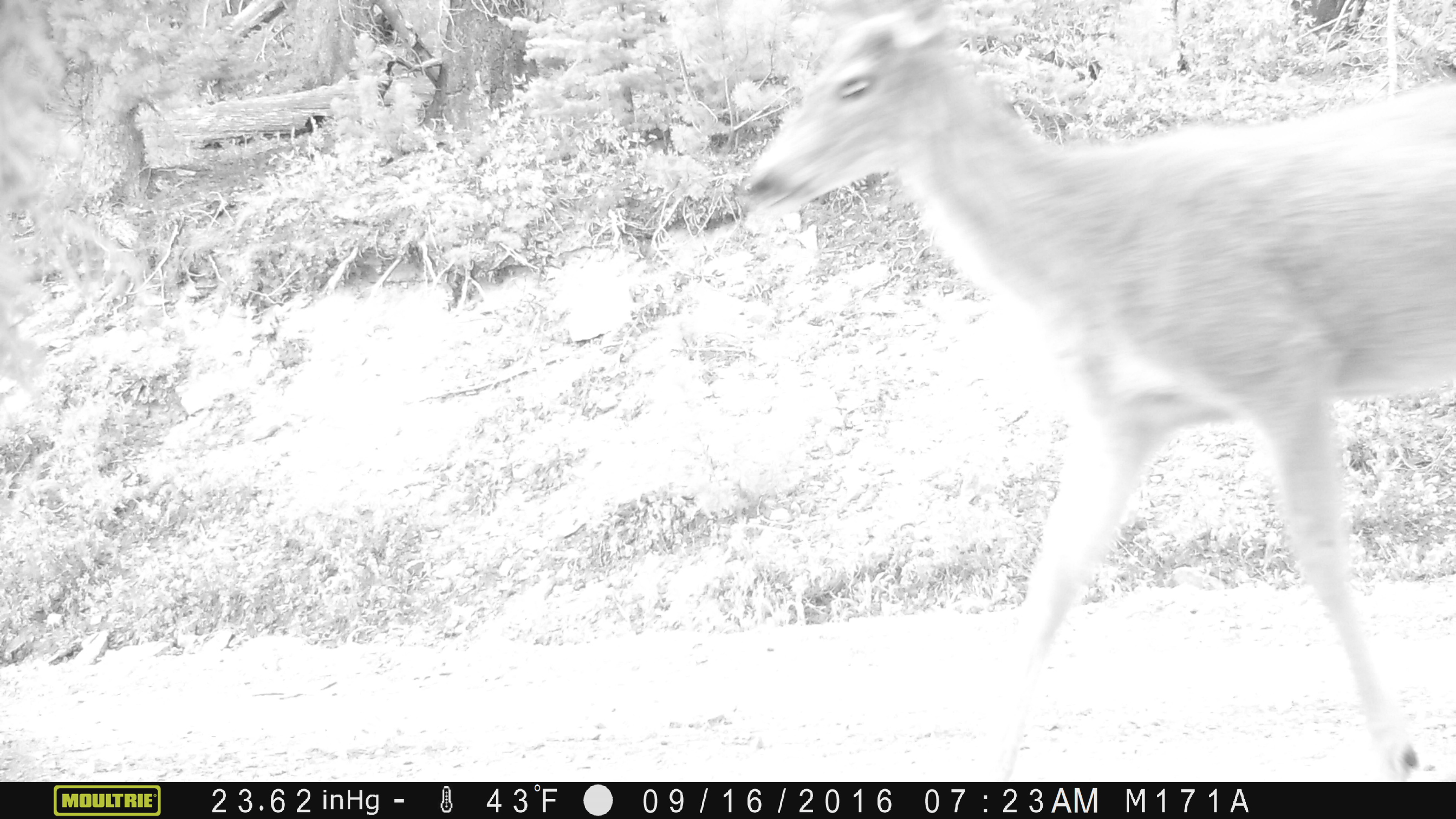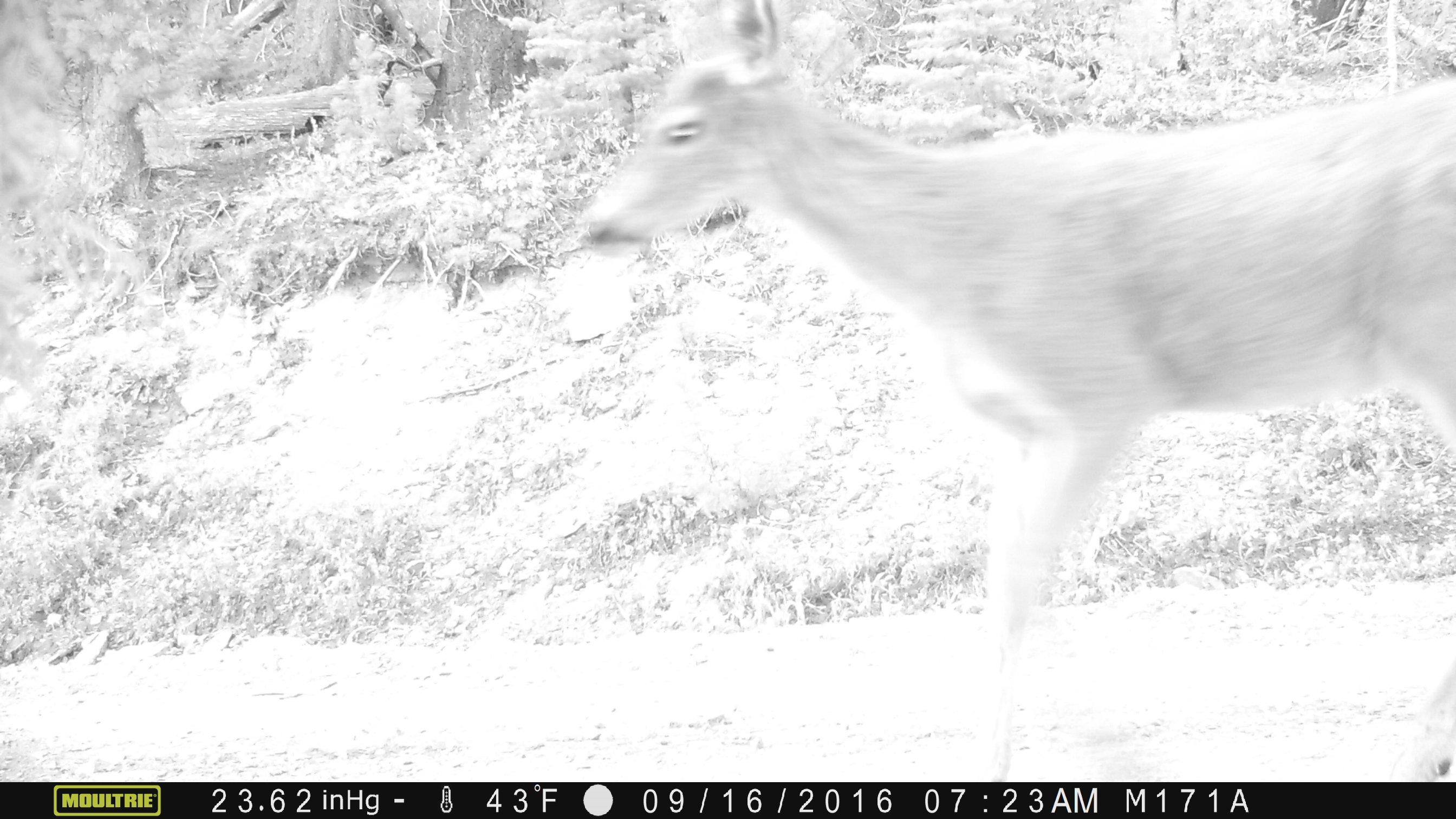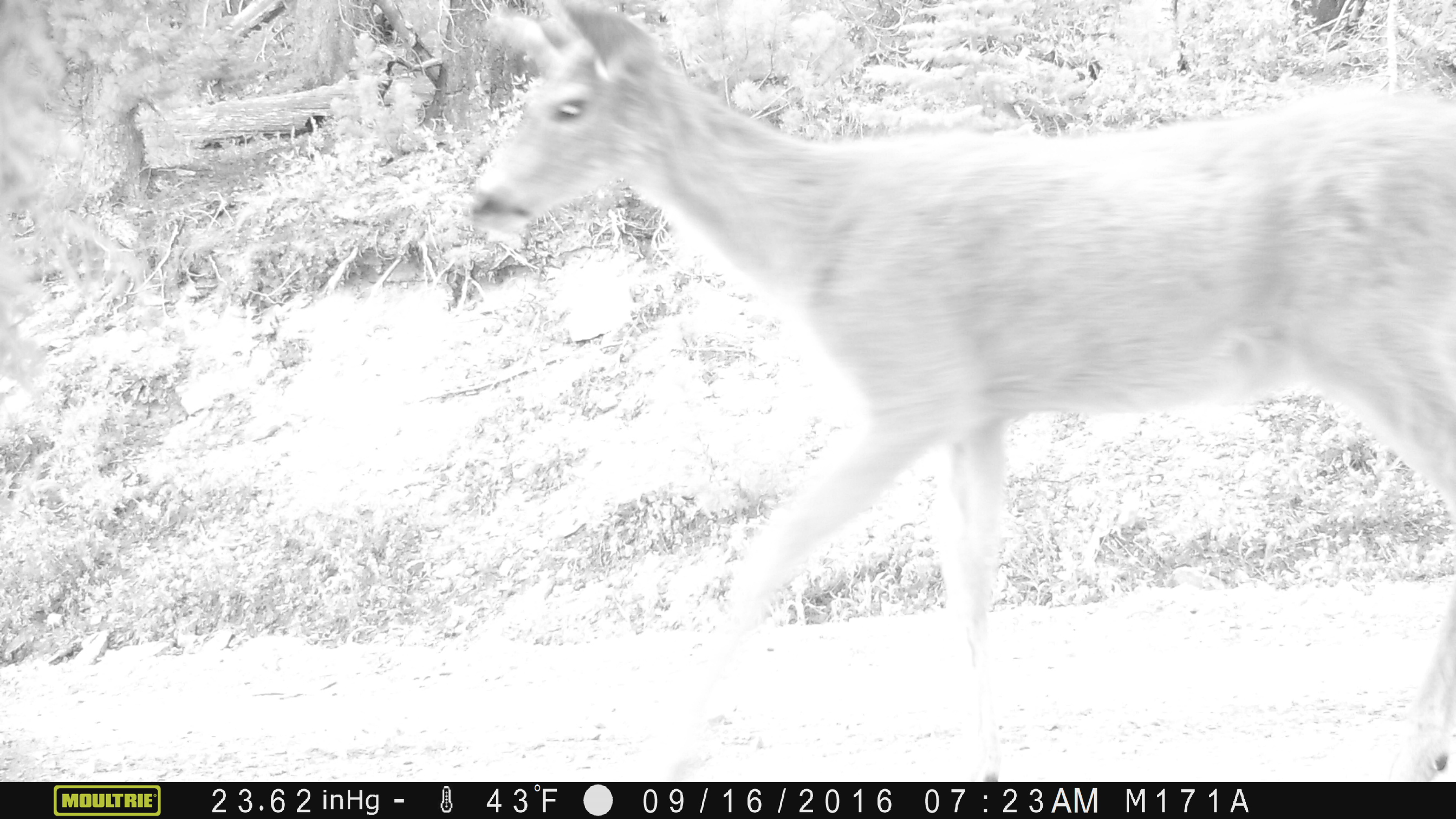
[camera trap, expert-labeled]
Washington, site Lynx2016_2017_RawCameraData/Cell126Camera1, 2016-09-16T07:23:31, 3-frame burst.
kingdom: Animalia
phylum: Chordata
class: Mammalia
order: Artiodactyla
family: Cervidae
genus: Odocoileus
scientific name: Odocoileus hemionus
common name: mule deer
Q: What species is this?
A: Odocoileus hemionus (mule deer).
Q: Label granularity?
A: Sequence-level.